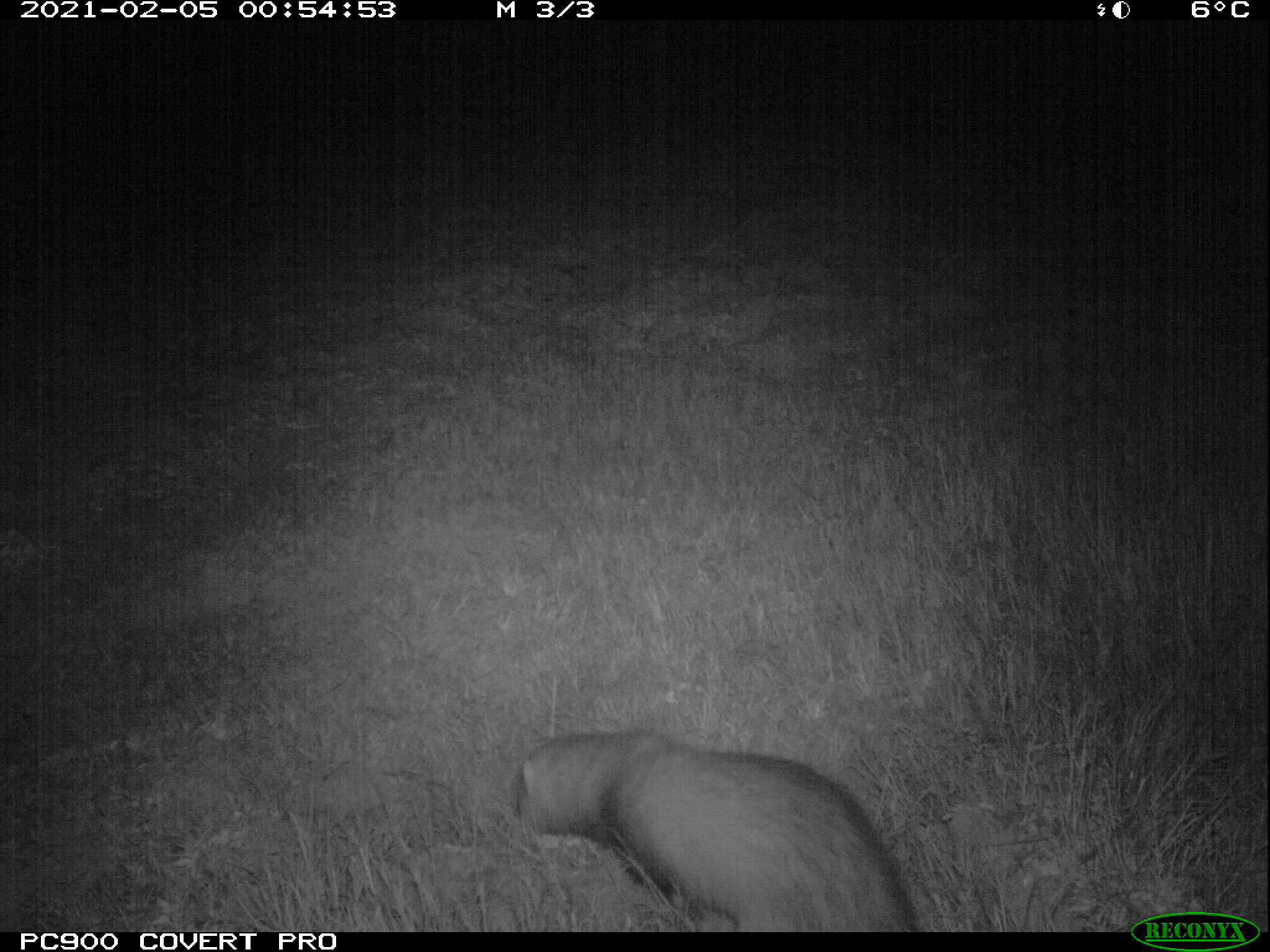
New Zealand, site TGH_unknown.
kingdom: Animalia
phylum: Chordata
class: Mammalia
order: Carnivora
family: Mustelidae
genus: Mustela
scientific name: Mustela furo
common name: ferret